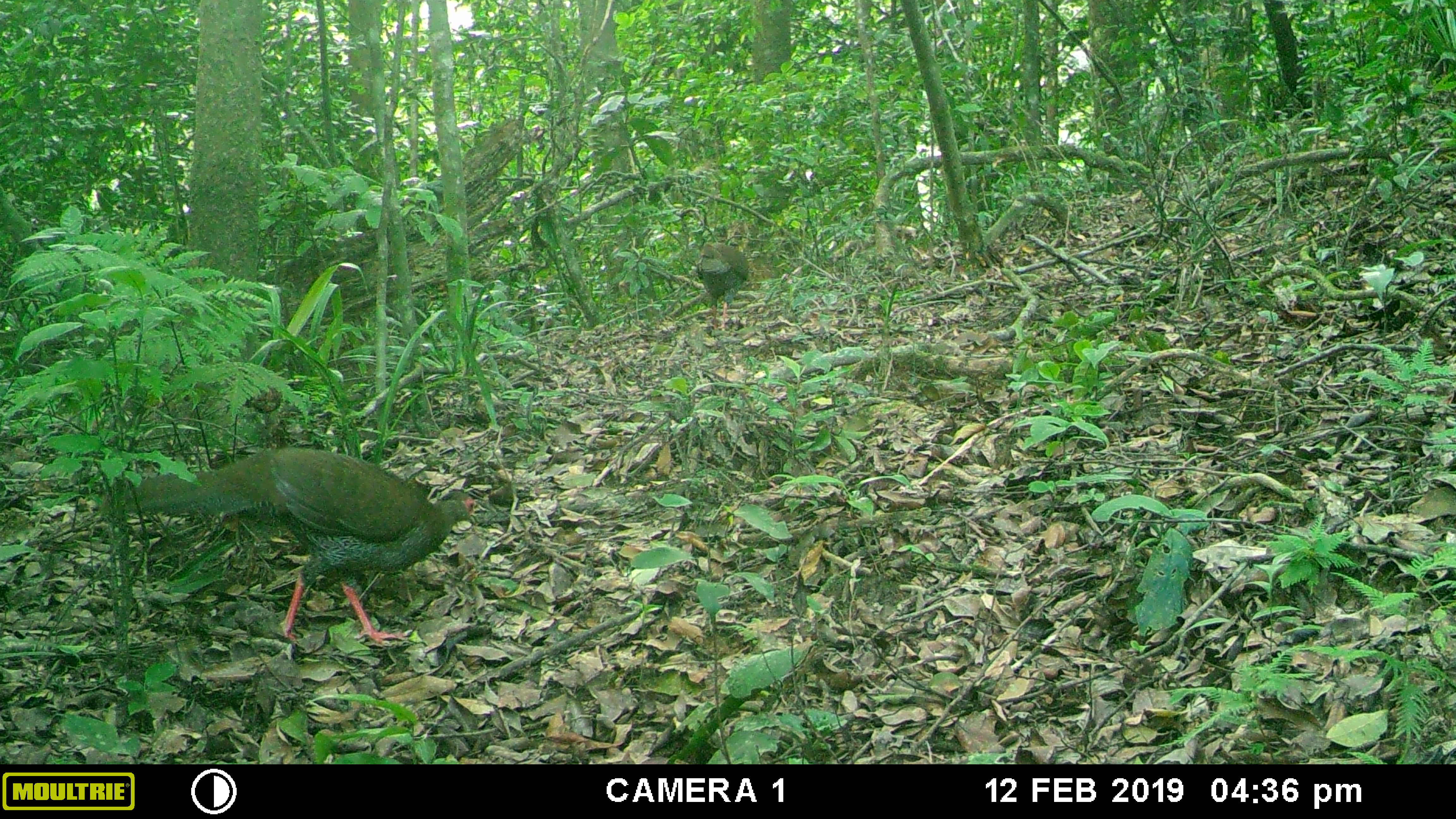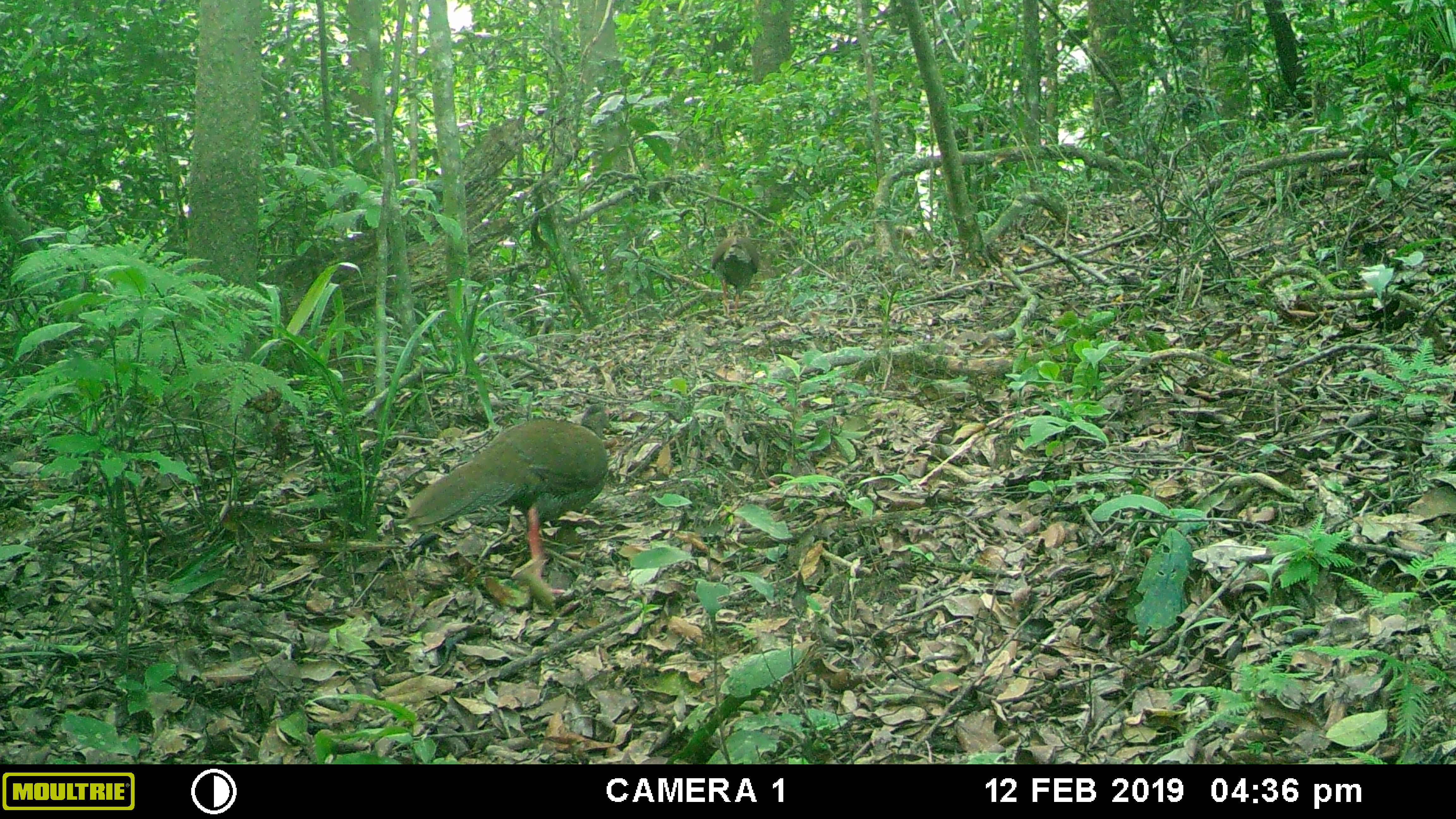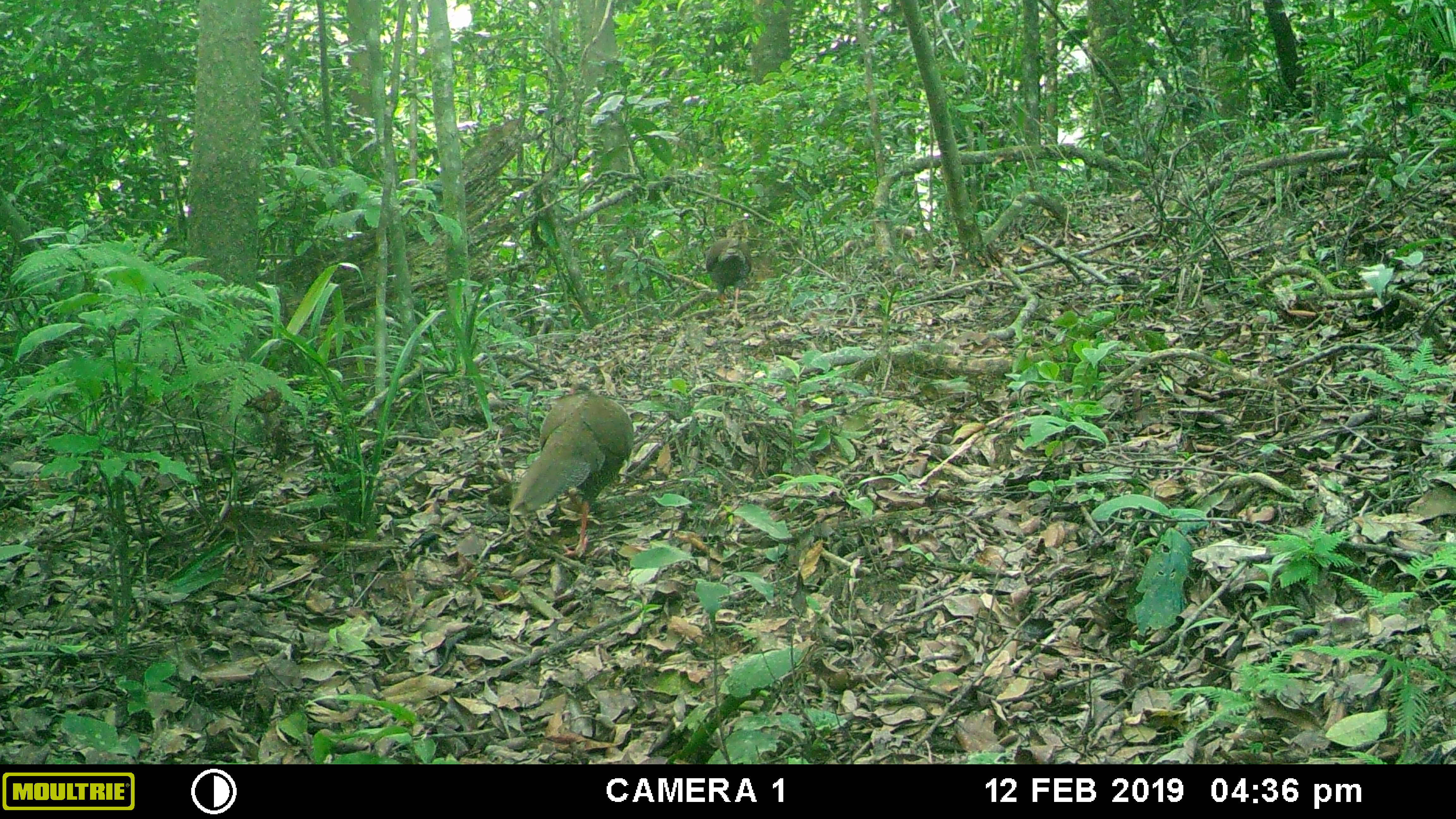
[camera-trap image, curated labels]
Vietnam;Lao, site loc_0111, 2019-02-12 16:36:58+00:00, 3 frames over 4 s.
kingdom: Animalia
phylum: Chordata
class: Aves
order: Galliformes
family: Phasianidae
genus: Lophura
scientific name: Lophura nycthemera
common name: silver pheasant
Silver pheasant (Lophura nycthemera). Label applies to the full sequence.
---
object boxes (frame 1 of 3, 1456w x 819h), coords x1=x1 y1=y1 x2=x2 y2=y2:
silver pheasant: x1=127 y1=446 x2=487 y2=646; x1=686 y1=242 x2=750 y2=330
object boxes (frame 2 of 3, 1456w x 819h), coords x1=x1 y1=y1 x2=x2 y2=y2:
silver pheasant: x1=402 y1=403 x2=613 y2=594; x1=709 y1=227 x2=760 y2=315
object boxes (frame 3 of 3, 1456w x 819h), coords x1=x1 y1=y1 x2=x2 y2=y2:
silver pheasant: x1=508 y1=382 x2=635 y2=556; x1=705 y1=234 x2=753 y2=321